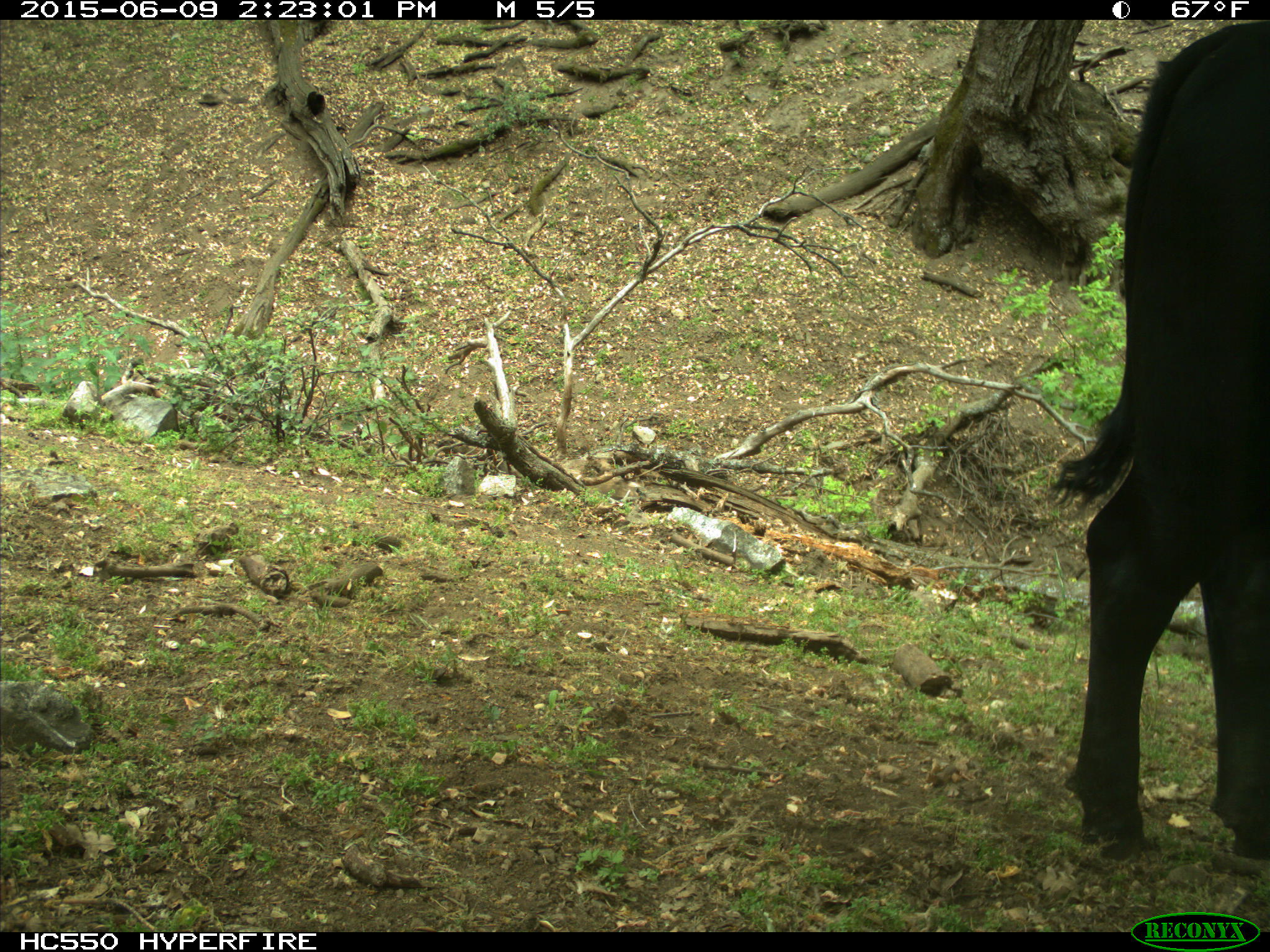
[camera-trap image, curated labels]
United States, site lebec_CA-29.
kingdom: Animalia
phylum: Chordata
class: Mammalia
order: Artiodactyla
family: Bovidae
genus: Bos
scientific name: Bos taurus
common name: domestic cow